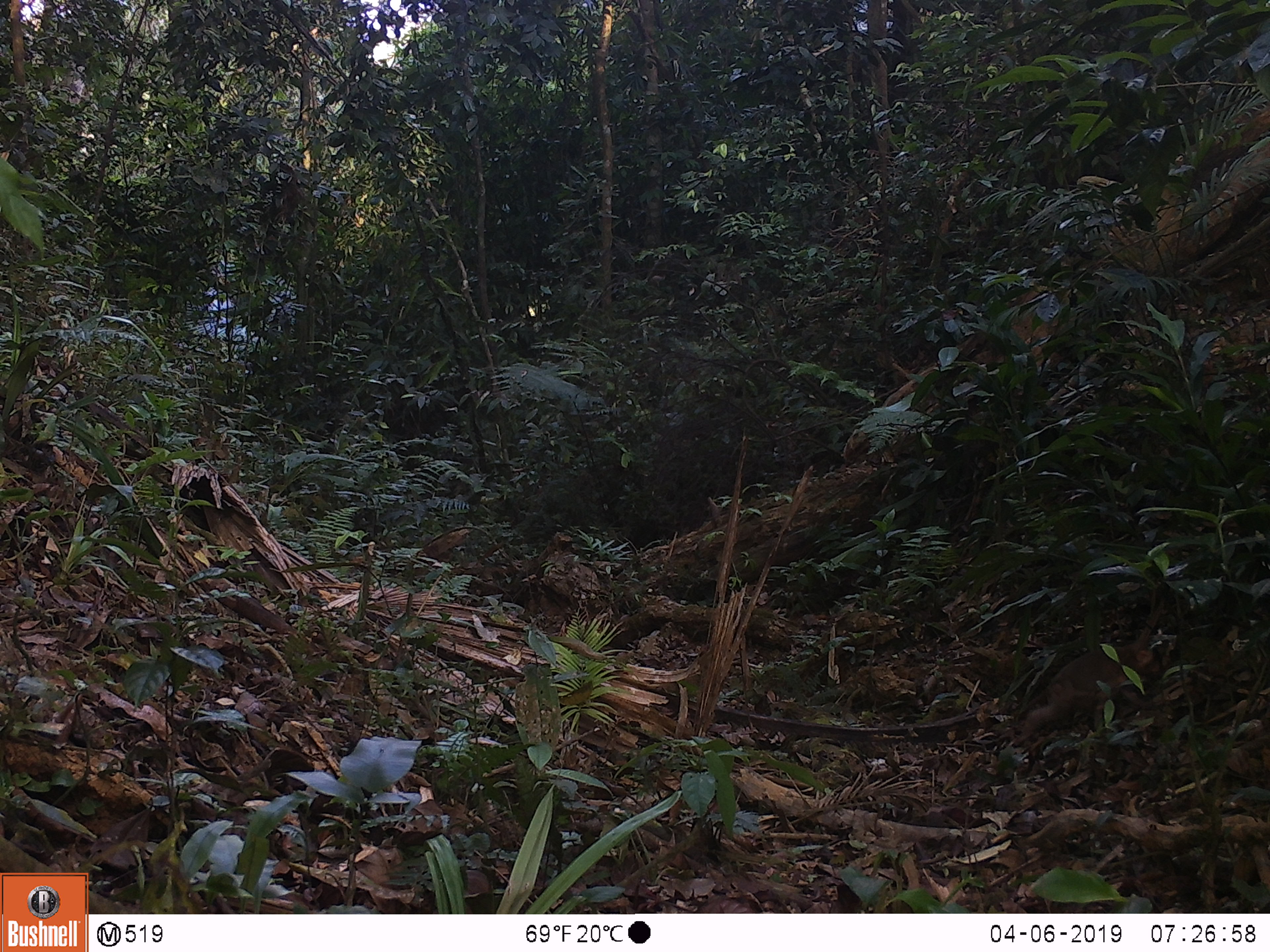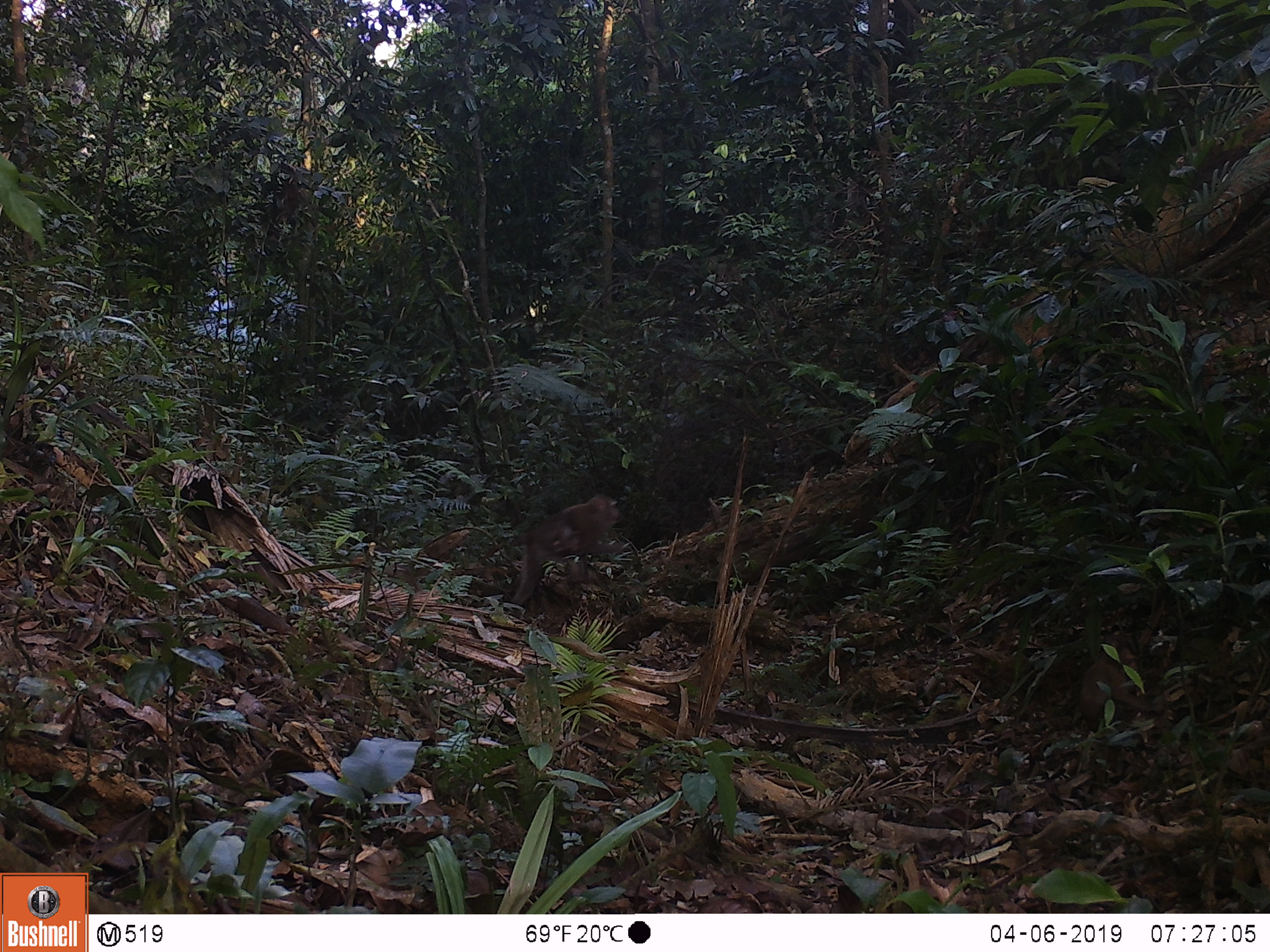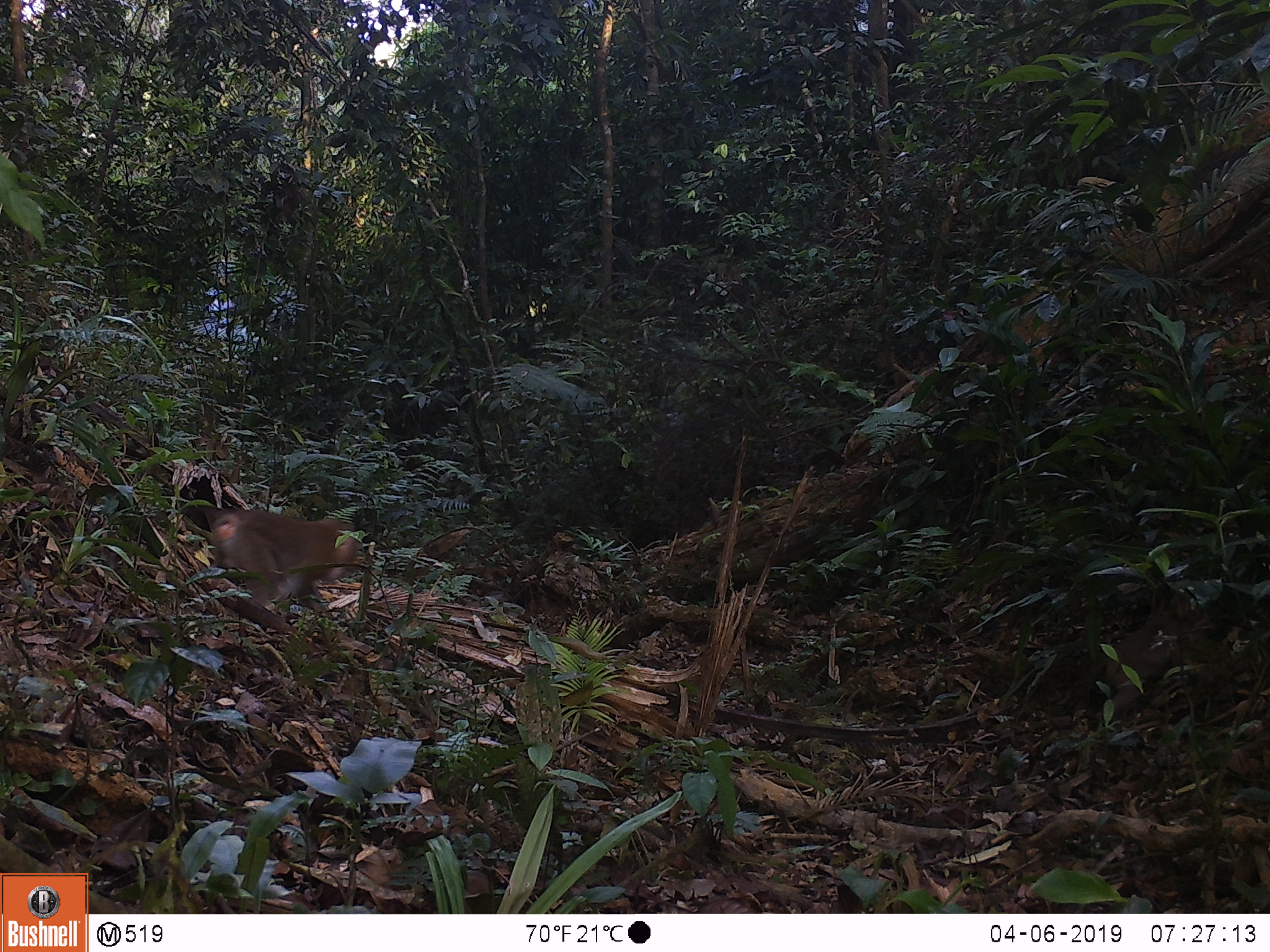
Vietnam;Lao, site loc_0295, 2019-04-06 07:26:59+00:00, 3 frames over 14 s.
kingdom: Animalia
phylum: Chordata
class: Mammalia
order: Primates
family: Cercopithecidae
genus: Macaca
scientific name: Macaca nemestrina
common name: pig-tailed macaque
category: pig tailed macaque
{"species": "pig tailed macaque (pig-tailed macaque) (Macaca nemestrina)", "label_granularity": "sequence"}